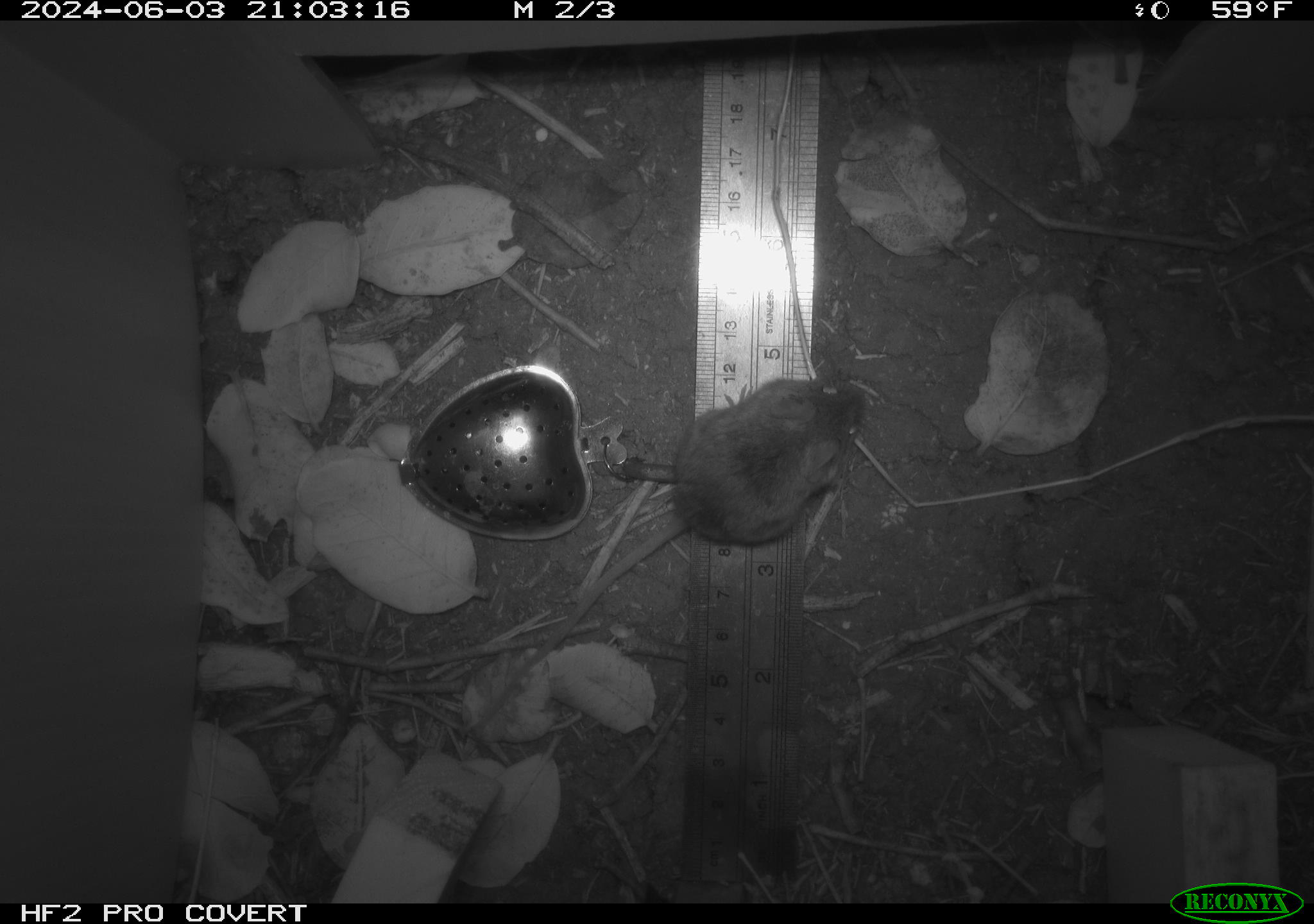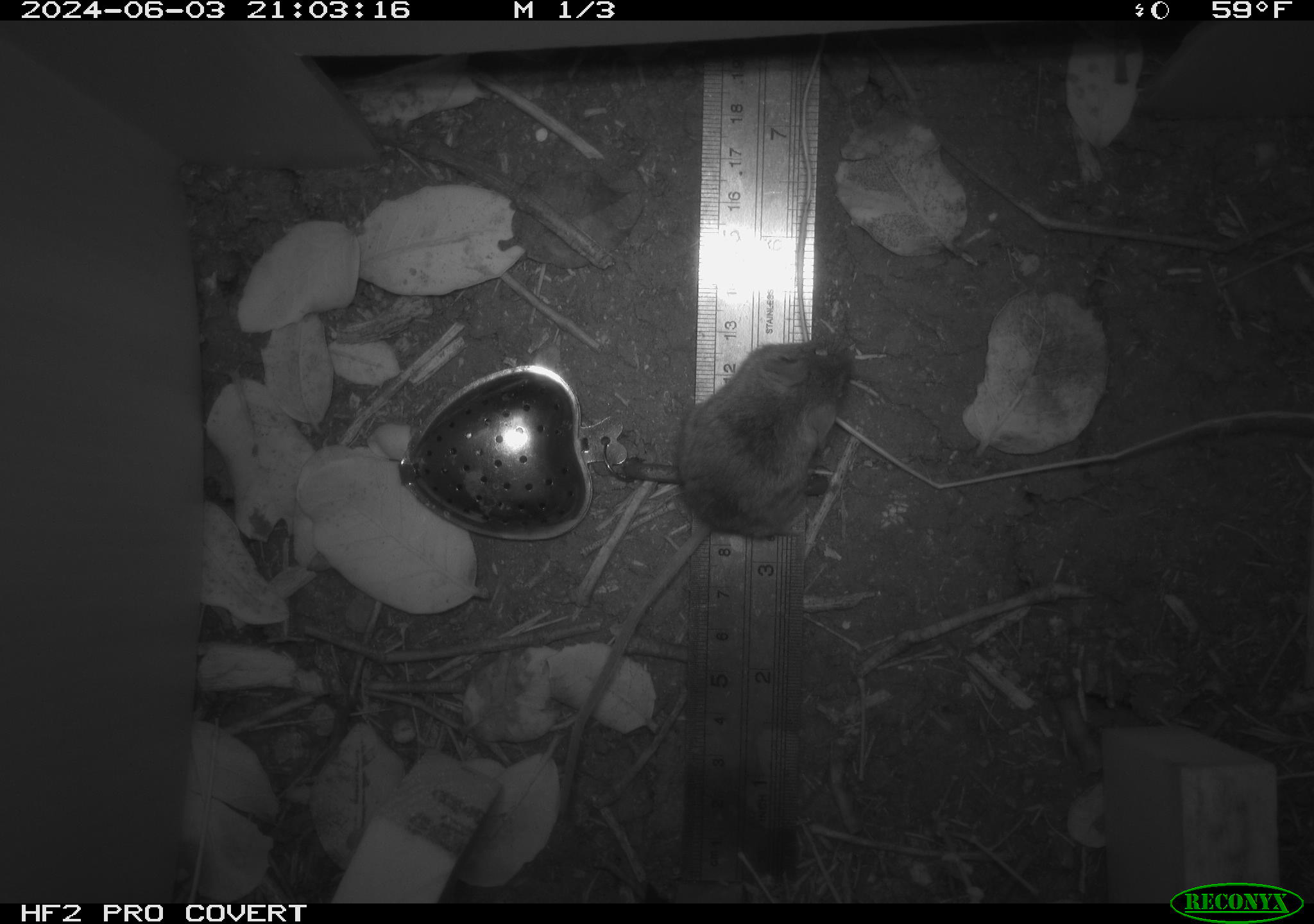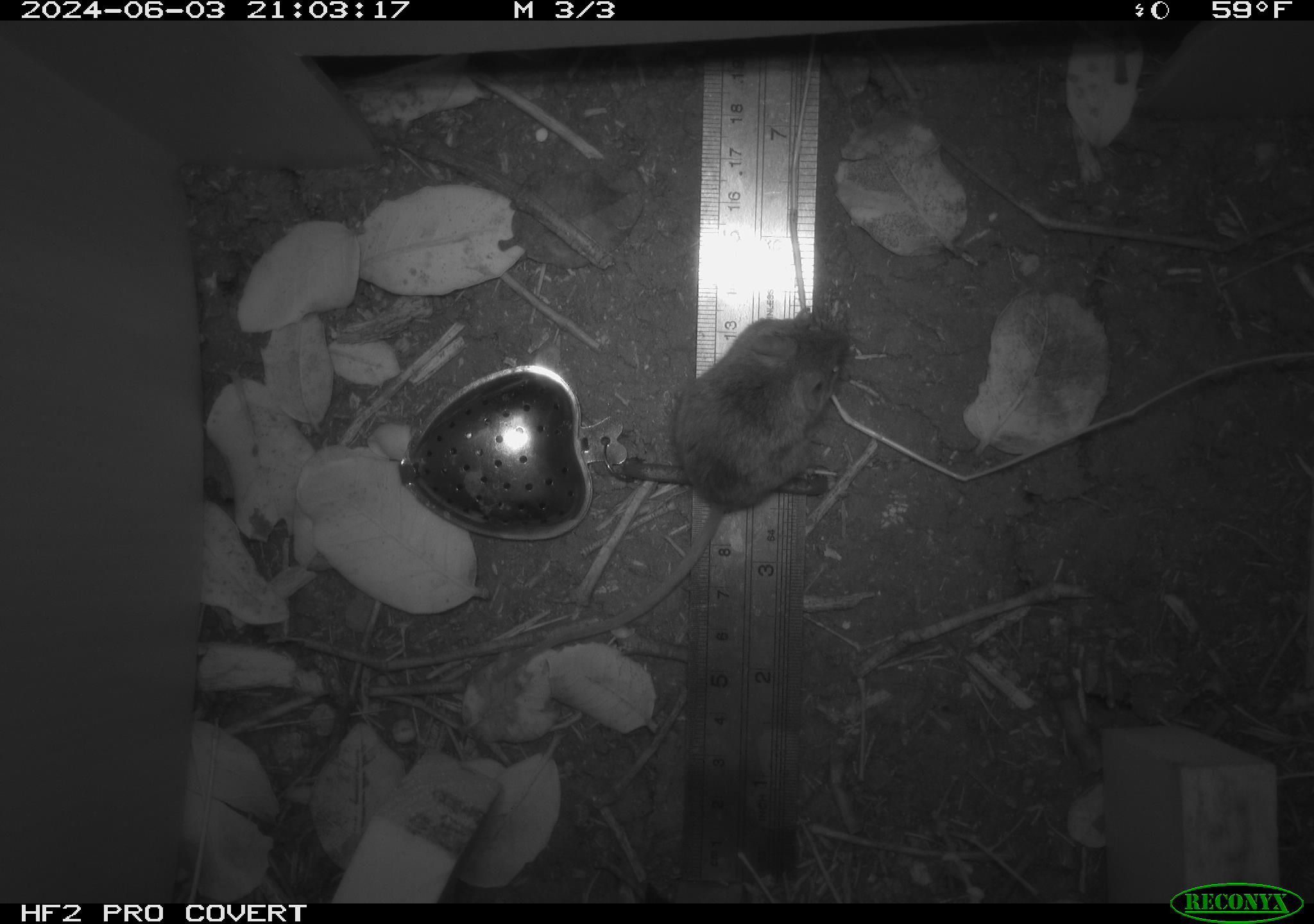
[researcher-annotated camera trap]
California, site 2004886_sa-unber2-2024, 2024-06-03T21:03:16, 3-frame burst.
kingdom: Animalia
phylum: Chordata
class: Mammalia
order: Rodentia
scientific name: Rodentia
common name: mouse species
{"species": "mouse species (Rodentia)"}